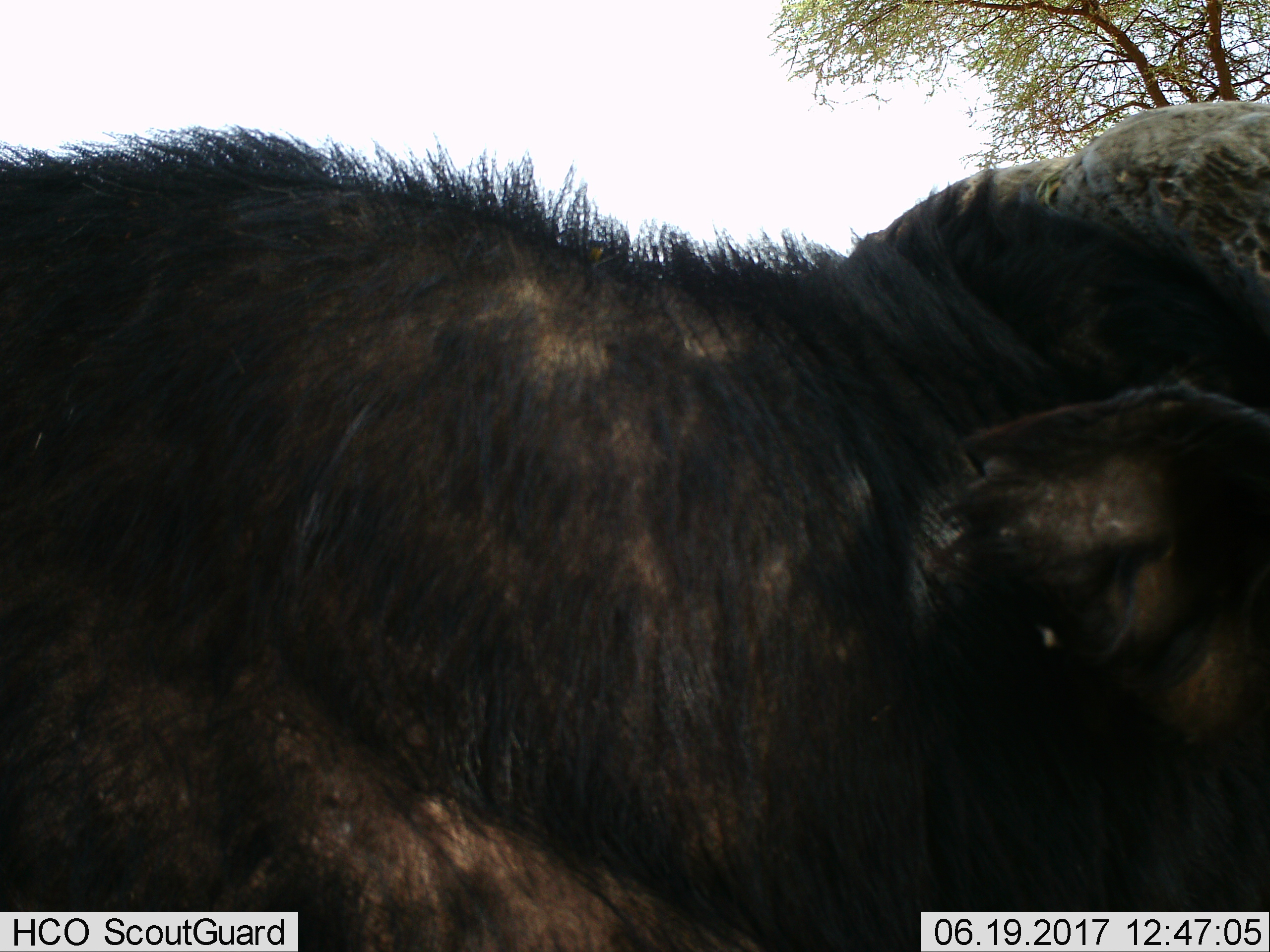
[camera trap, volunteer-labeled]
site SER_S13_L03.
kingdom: Animalia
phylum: Chordata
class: Mammalia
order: Artiodactyla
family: Bovidae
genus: Syncerus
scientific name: Syncerus caffer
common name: african buffalo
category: buffalo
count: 1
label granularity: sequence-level